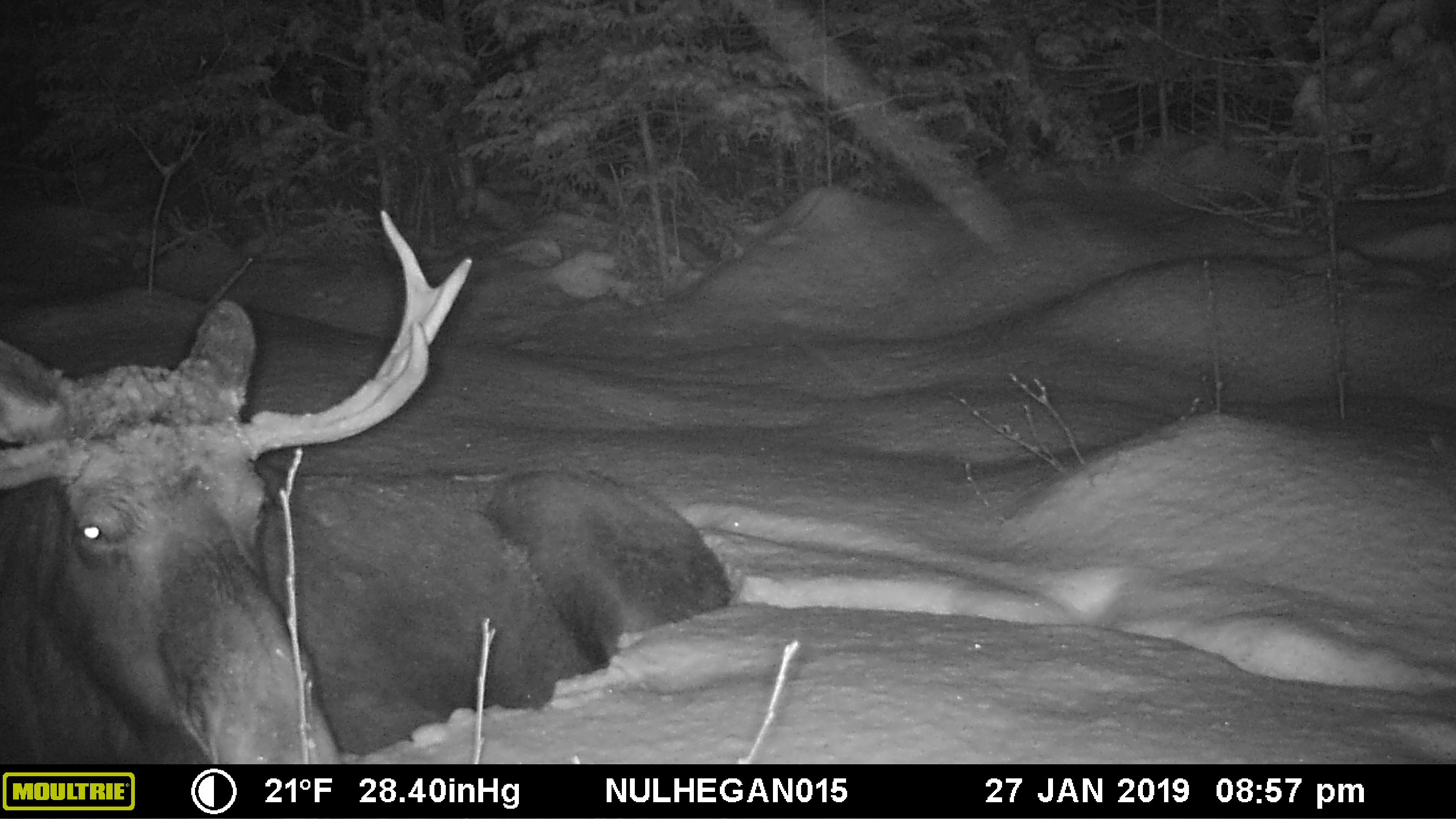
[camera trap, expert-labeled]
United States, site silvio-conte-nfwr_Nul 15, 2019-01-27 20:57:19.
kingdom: Animalia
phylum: Chordata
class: Mammalia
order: Artiodactyla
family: Cervidae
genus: Alces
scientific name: Alces alces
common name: moose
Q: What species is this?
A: Moose (Alces alces).